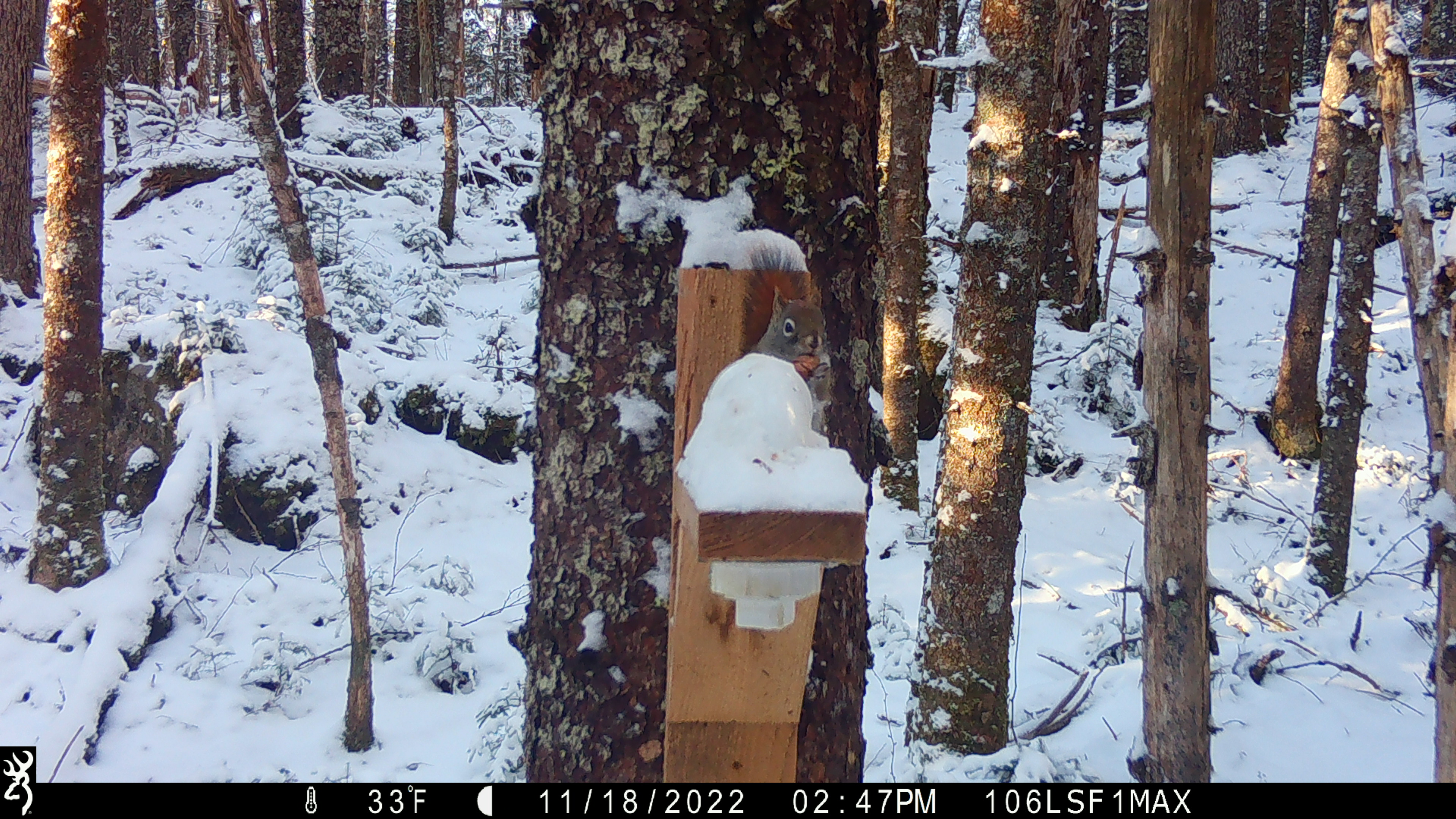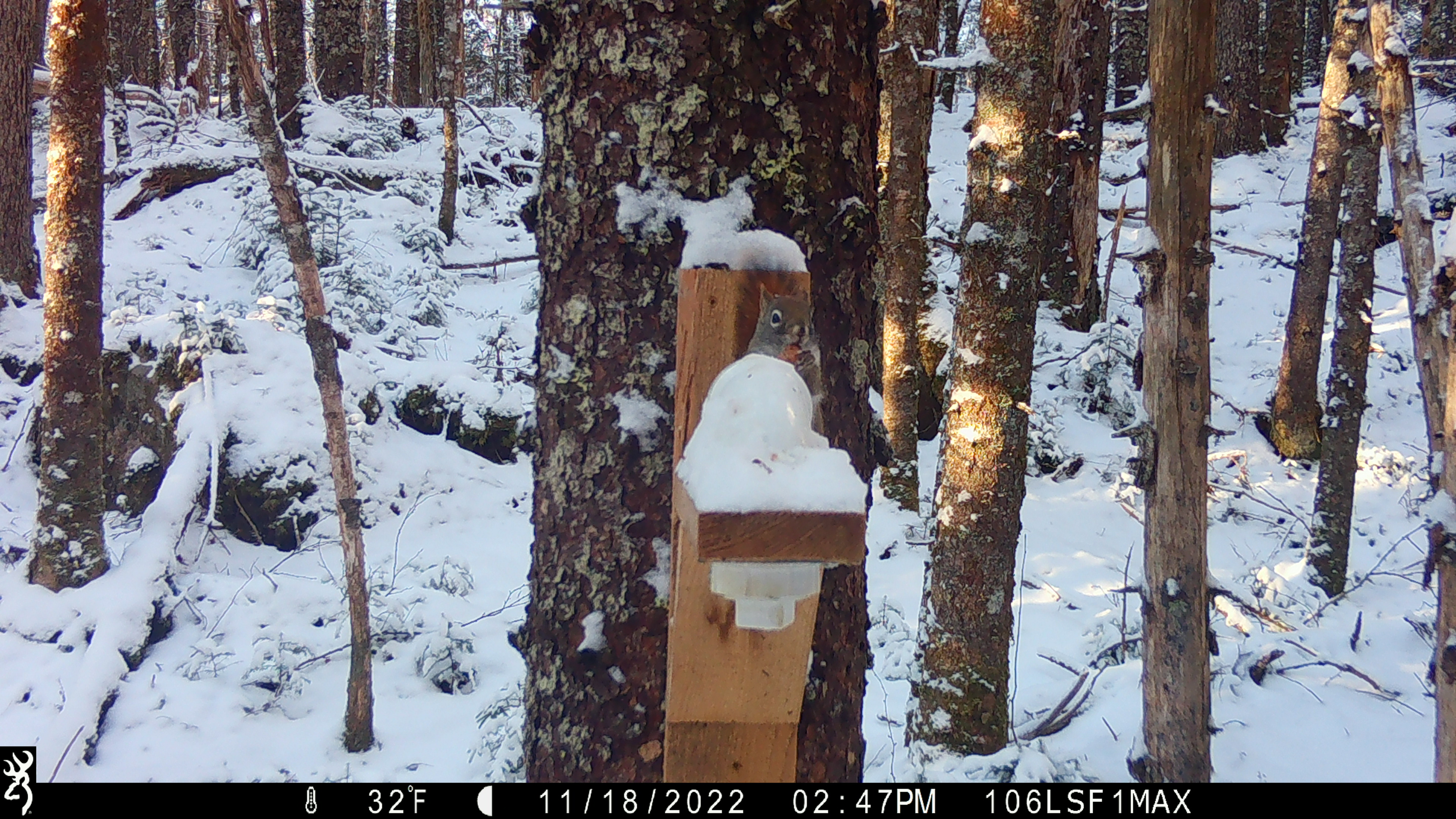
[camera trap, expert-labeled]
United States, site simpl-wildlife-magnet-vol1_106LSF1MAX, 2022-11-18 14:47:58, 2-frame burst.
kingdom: Animalia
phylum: Chordata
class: Mammalia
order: Rodentia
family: Sciuridae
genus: Tamiasciurus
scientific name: Tamiasciurus hudsonicus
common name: red squirrel